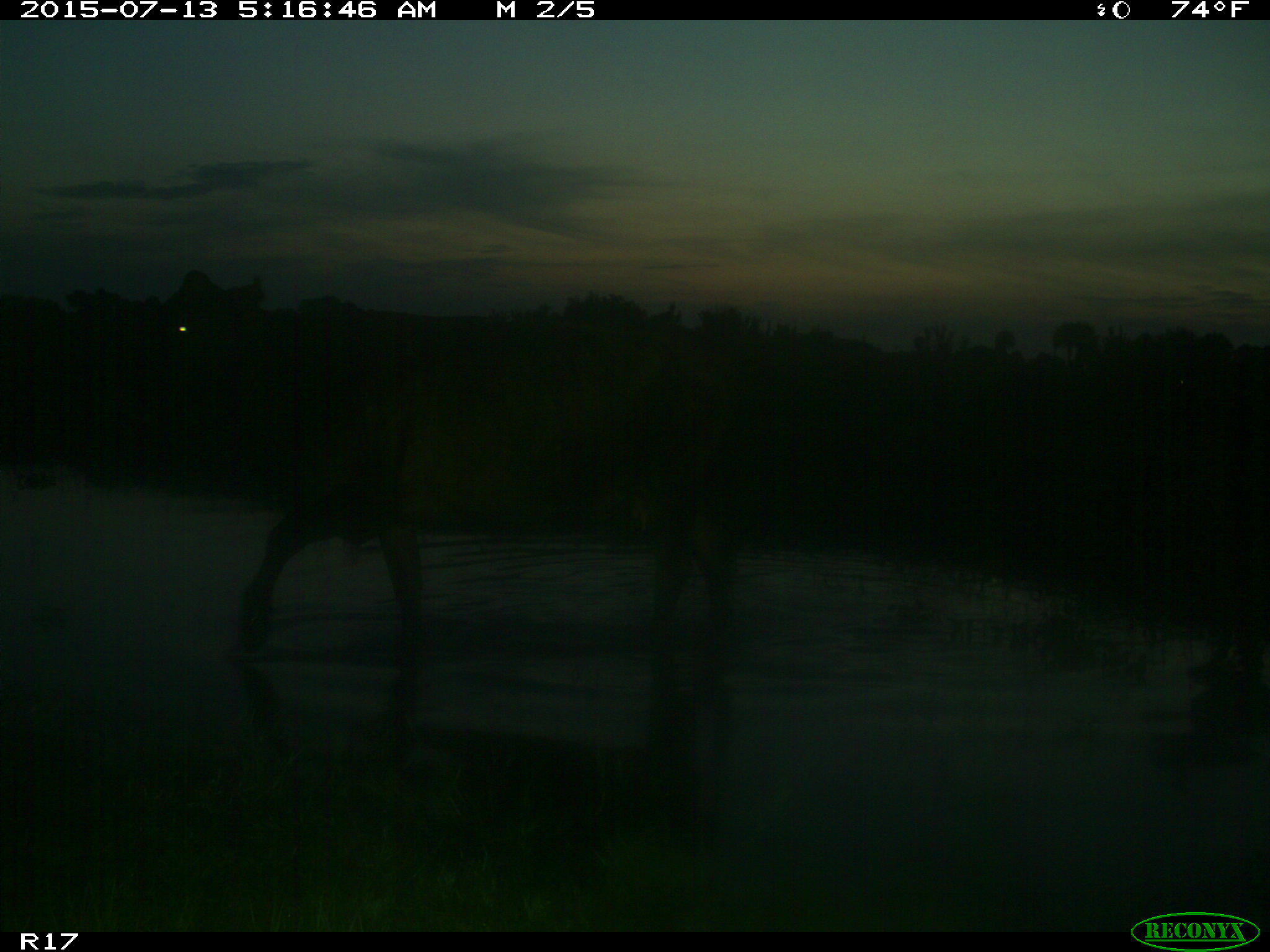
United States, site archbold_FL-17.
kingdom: Animalia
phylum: Chordata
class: Mammalia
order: Artiodactyla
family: Bovidae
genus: Bos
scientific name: Bos taurus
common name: domestic cow